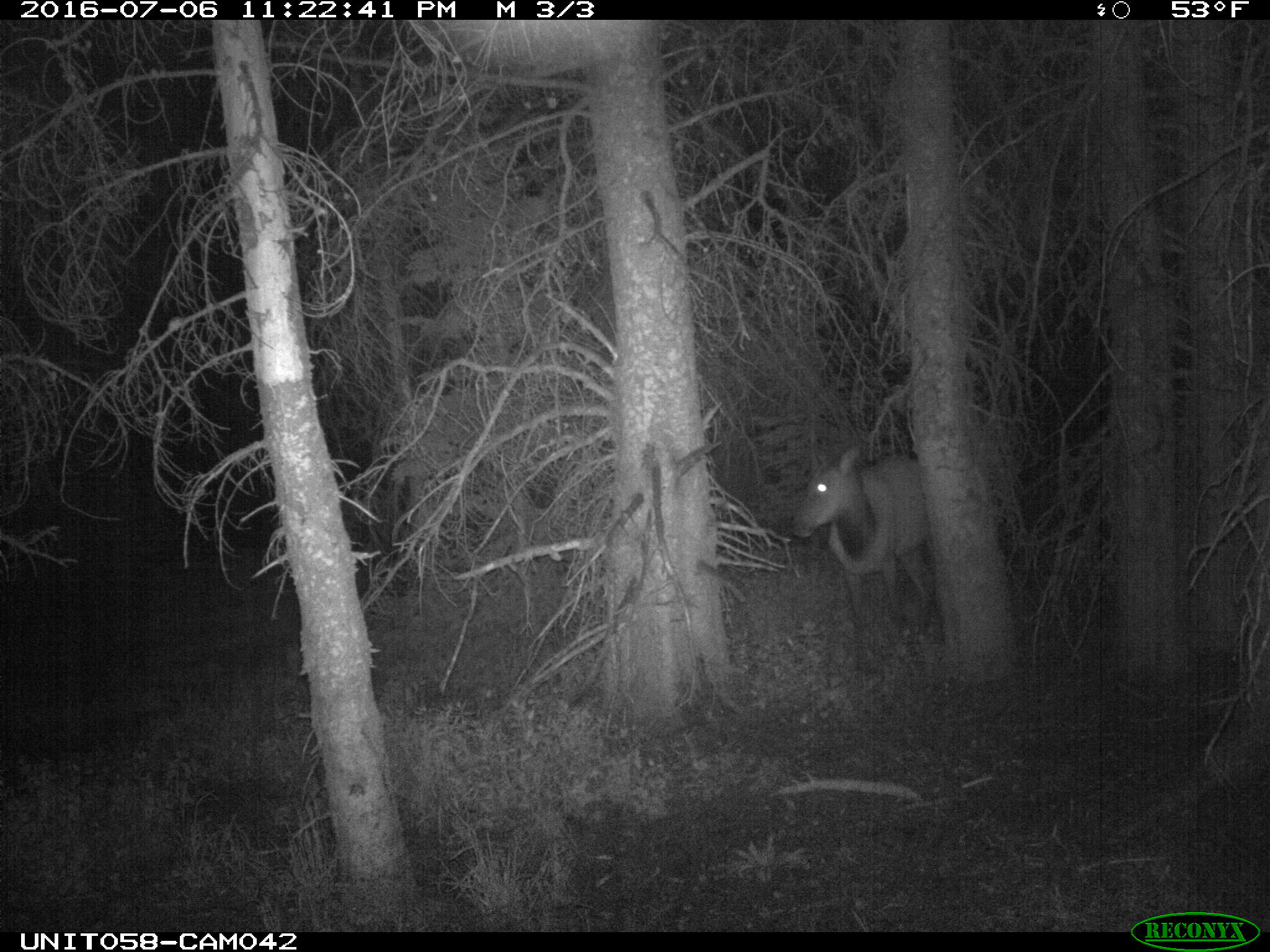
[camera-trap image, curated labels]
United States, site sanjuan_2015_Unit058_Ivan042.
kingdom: Animalia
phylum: Chordata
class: Mammalia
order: Artiodactyla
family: Cervidae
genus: Cervus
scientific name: Cervus elaphus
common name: red deer